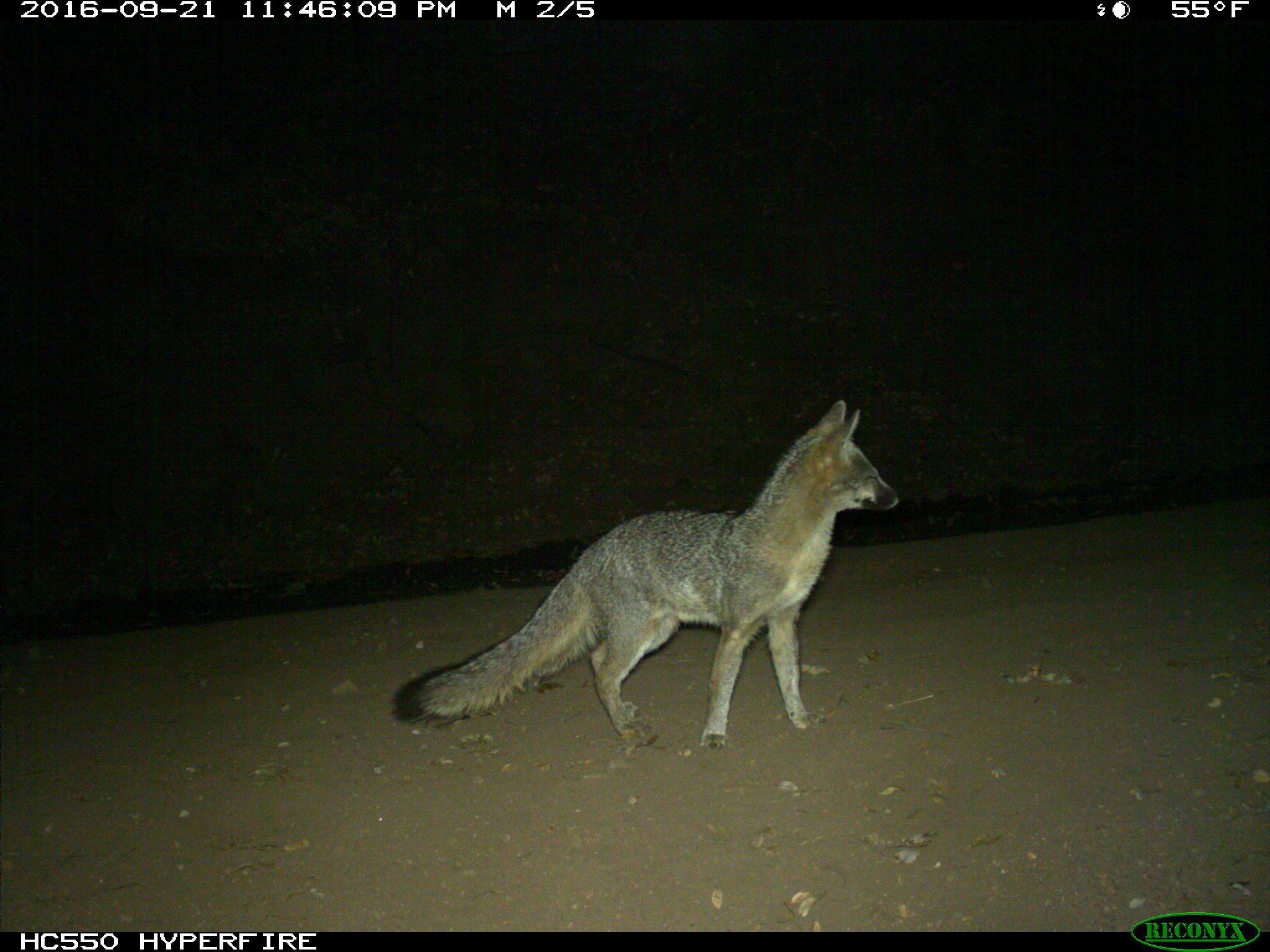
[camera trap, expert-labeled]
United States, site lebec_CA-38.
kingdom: Animalia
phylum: Chordata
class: Mammalia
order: Carnivora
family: Canidae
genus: Urocyon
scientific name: Urocyon cinereoargenteus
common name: gray fox